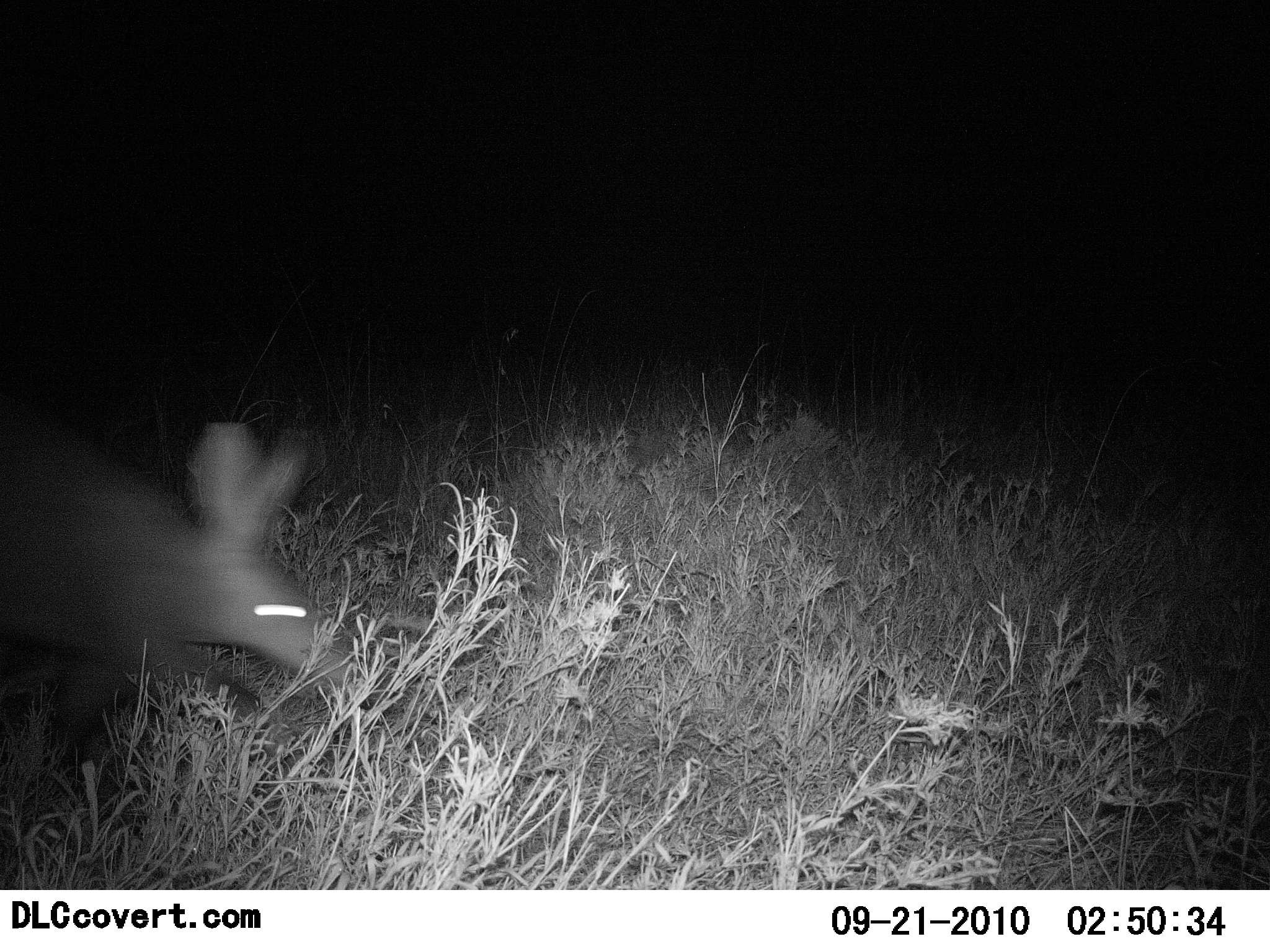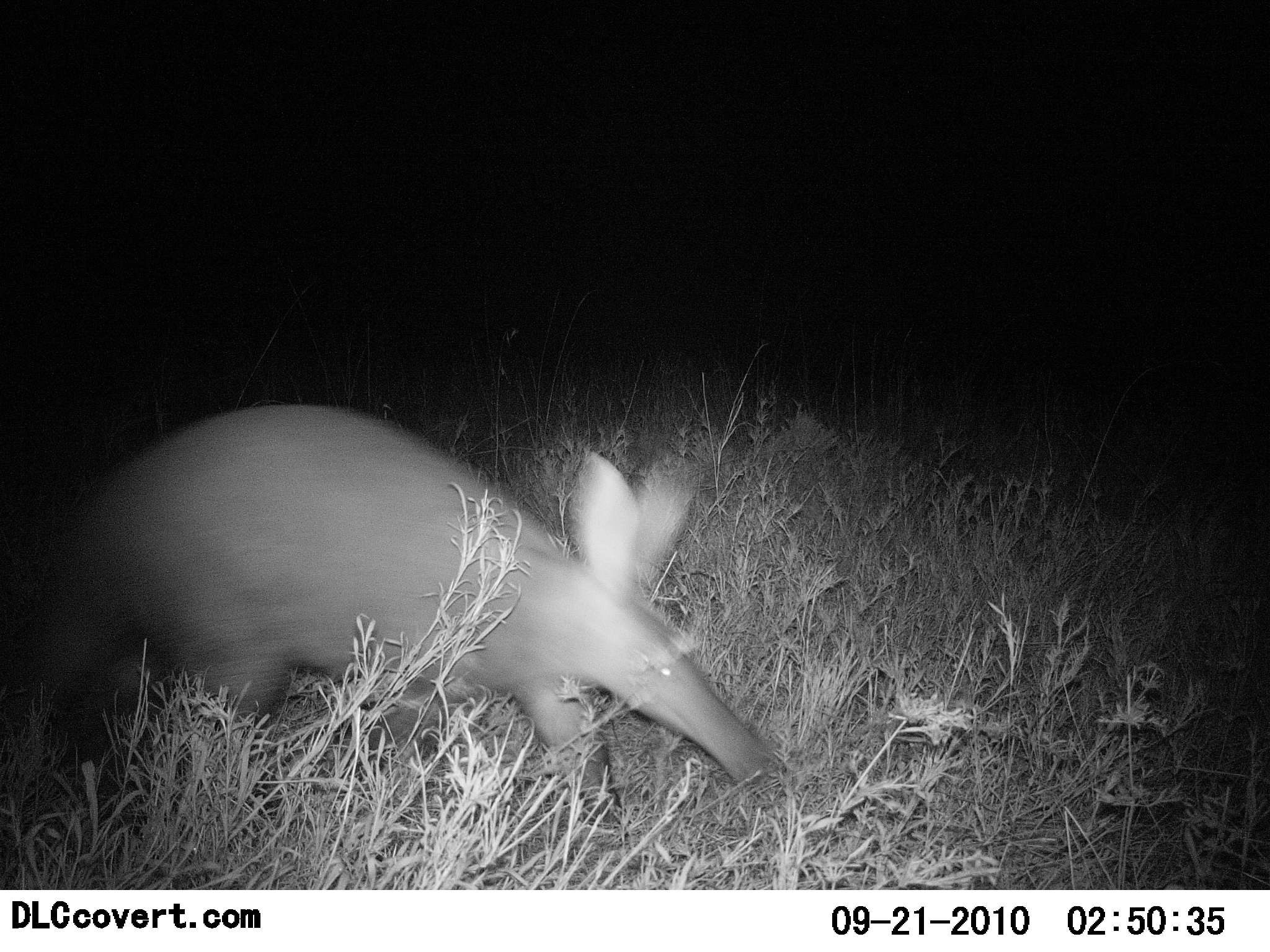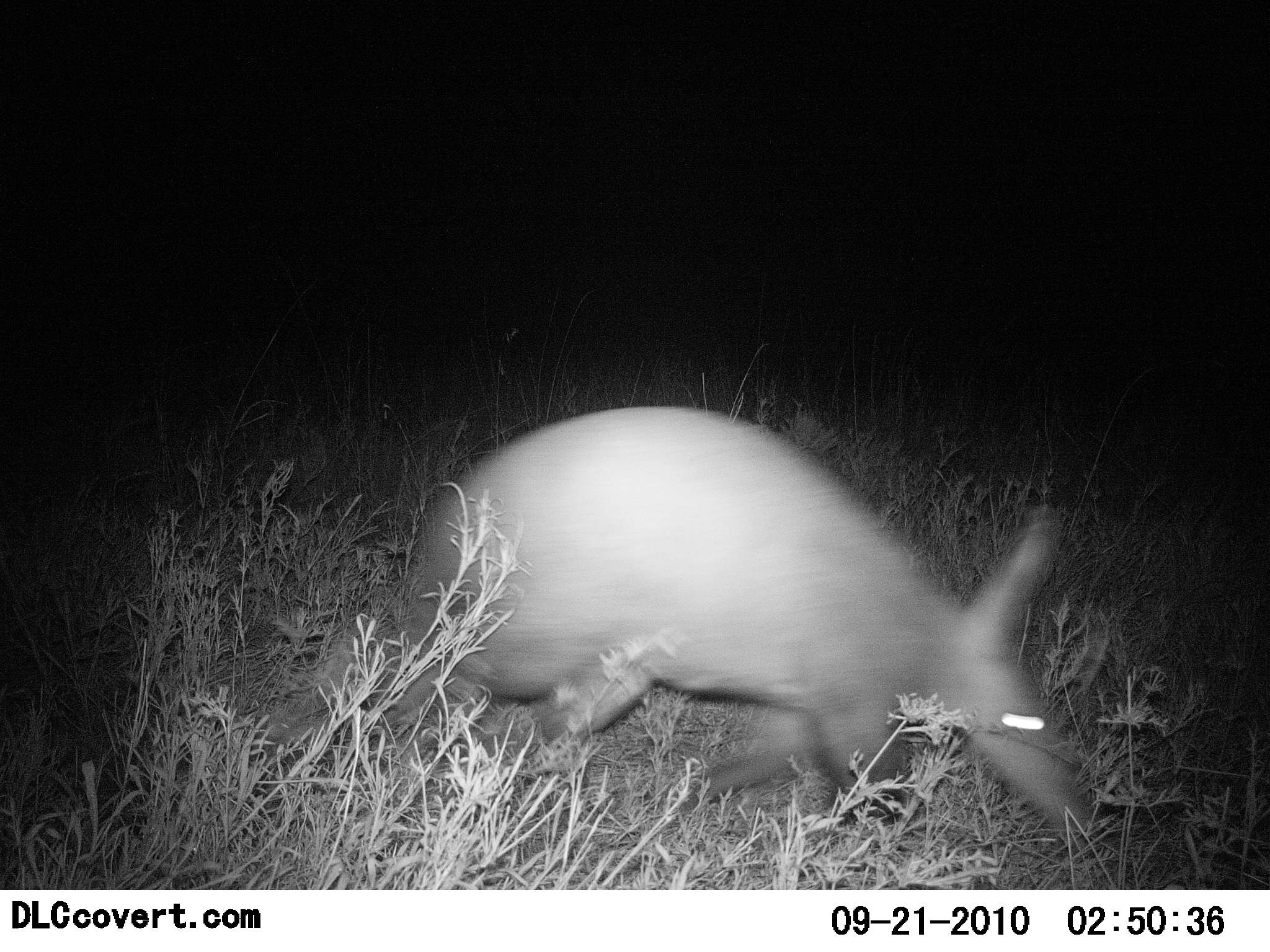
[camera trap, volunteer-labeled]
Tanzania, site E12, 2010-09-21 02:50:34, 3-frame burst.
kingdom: Animalia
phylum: Chordata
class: Mammalia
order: Tubulidentata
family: Orycteropodidae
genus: Orycteropus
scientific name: Orycteropus afer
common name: aardvark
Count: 1.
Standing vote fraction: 0%.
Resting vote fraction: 0%.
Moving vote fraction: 100%.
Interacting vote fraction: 0%.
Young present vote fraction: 0%.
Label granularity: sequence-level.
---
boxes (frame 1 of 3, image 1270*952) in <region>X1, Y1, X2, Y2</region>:
animal: <region>0, 413, 340, 769</region>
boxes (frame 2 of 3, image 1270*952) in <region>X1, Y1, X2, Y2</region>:
animal: <region>0, 401, 769, 831</region>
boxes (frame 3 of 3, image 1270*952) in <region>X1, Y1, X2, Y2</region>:
animal: <region>378, 404, 1103, 853</region>